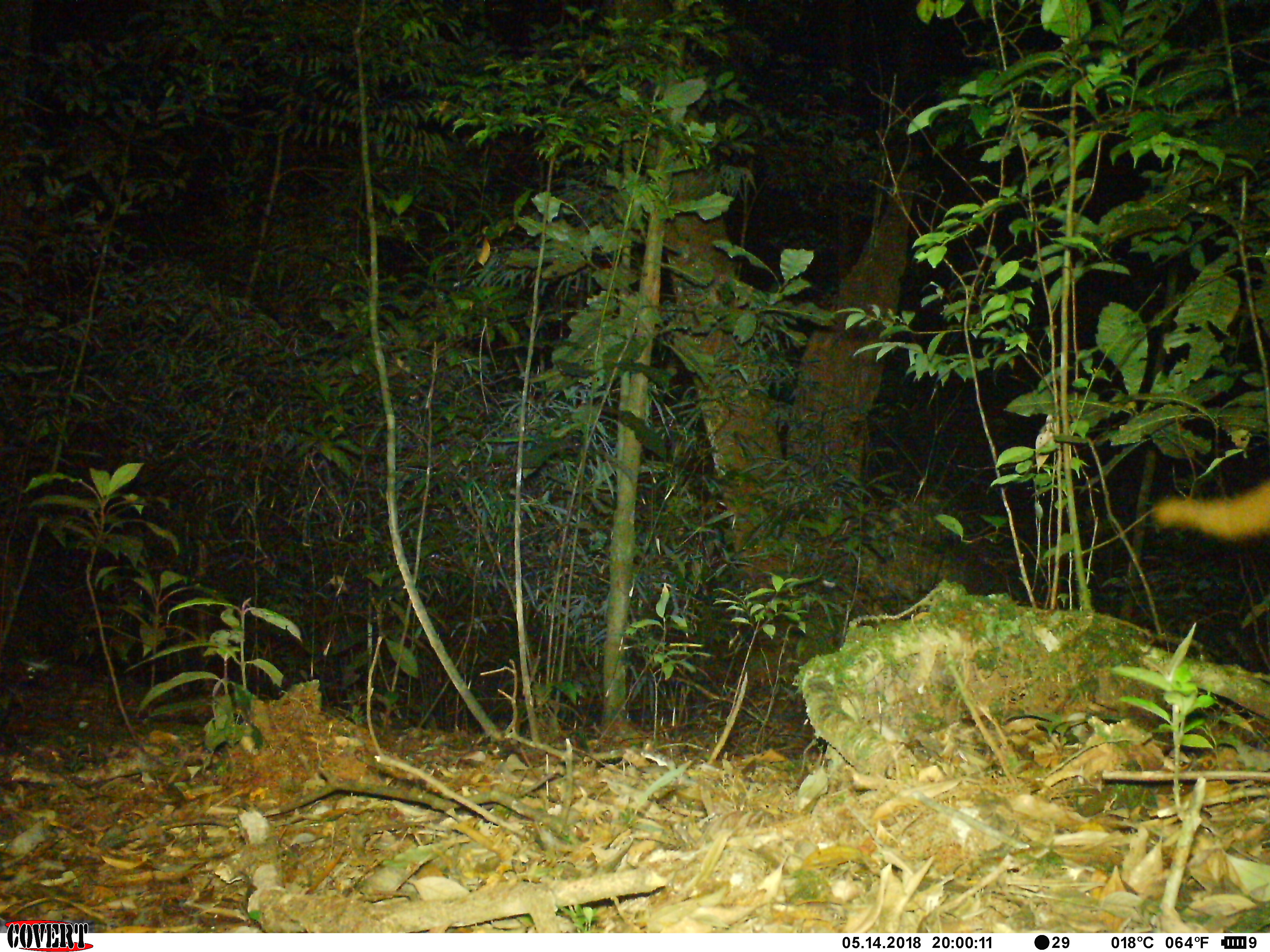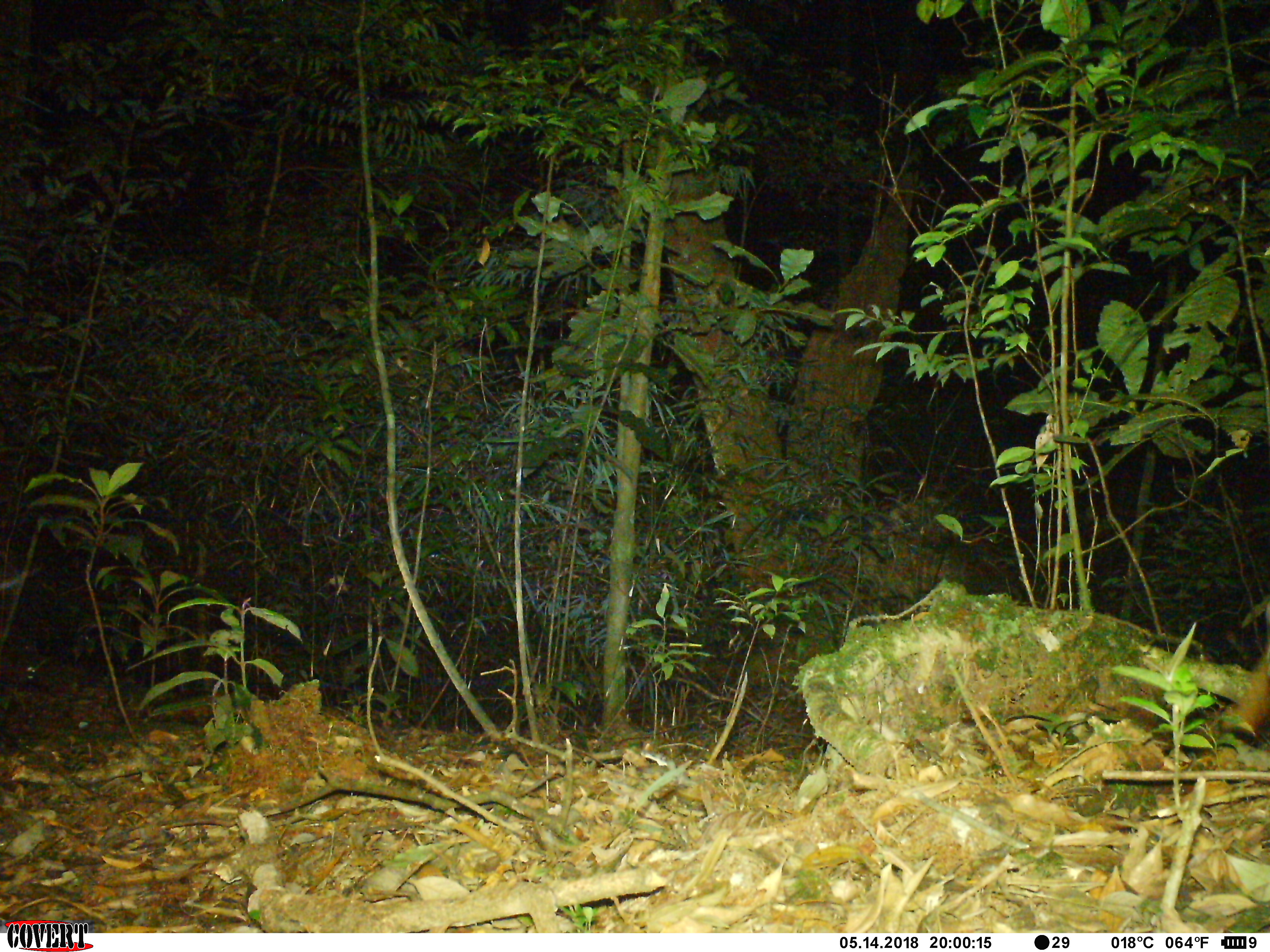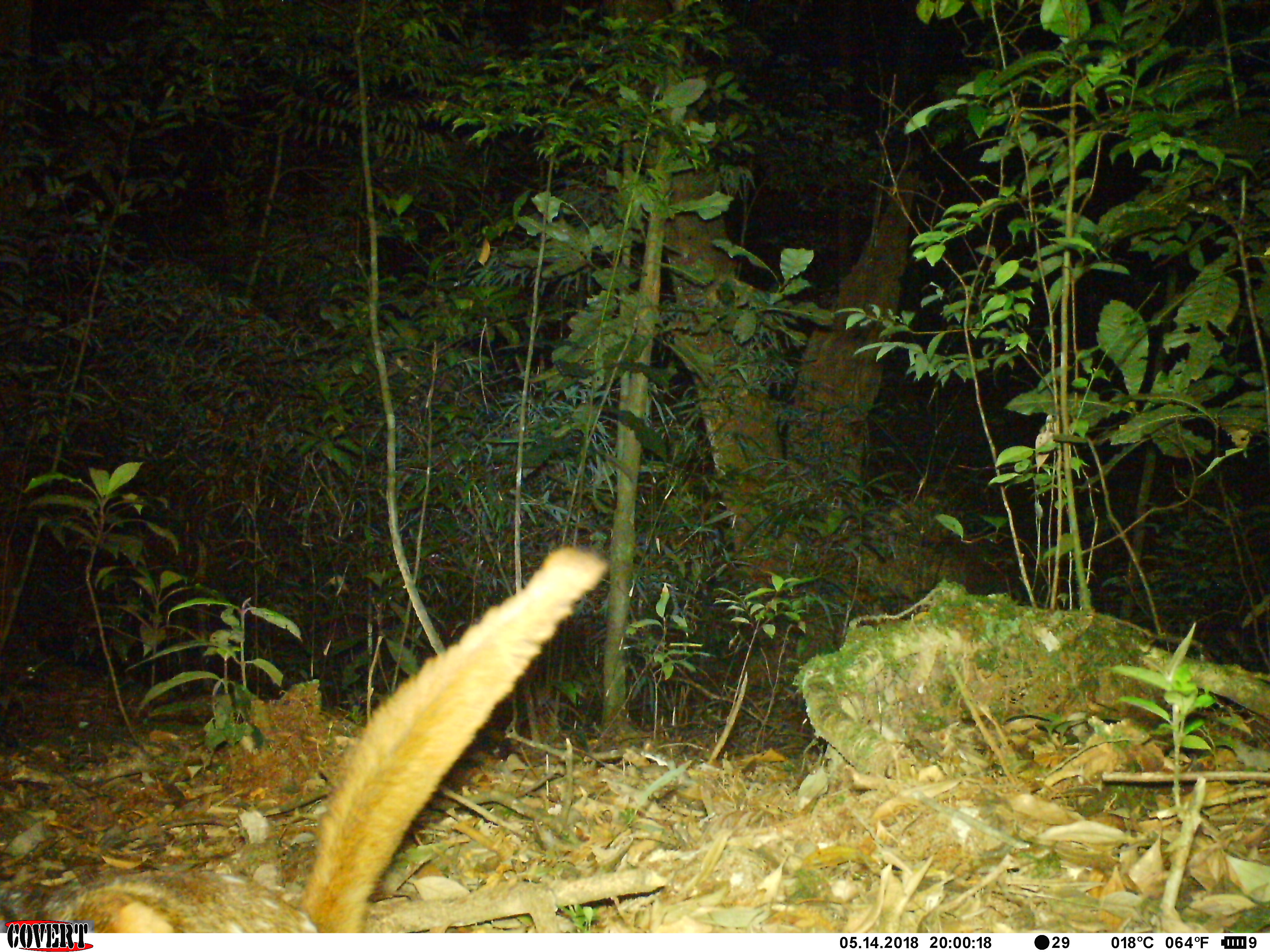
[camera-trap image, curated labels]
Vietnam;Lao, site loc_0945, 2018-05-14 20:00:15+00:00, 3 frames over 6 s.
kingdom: Animalia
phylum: Chordata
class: Mammalia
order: Rodentia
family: Sciuridae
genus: Petaurista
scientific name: Petaurista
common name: giant flying squirrel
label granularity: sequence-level